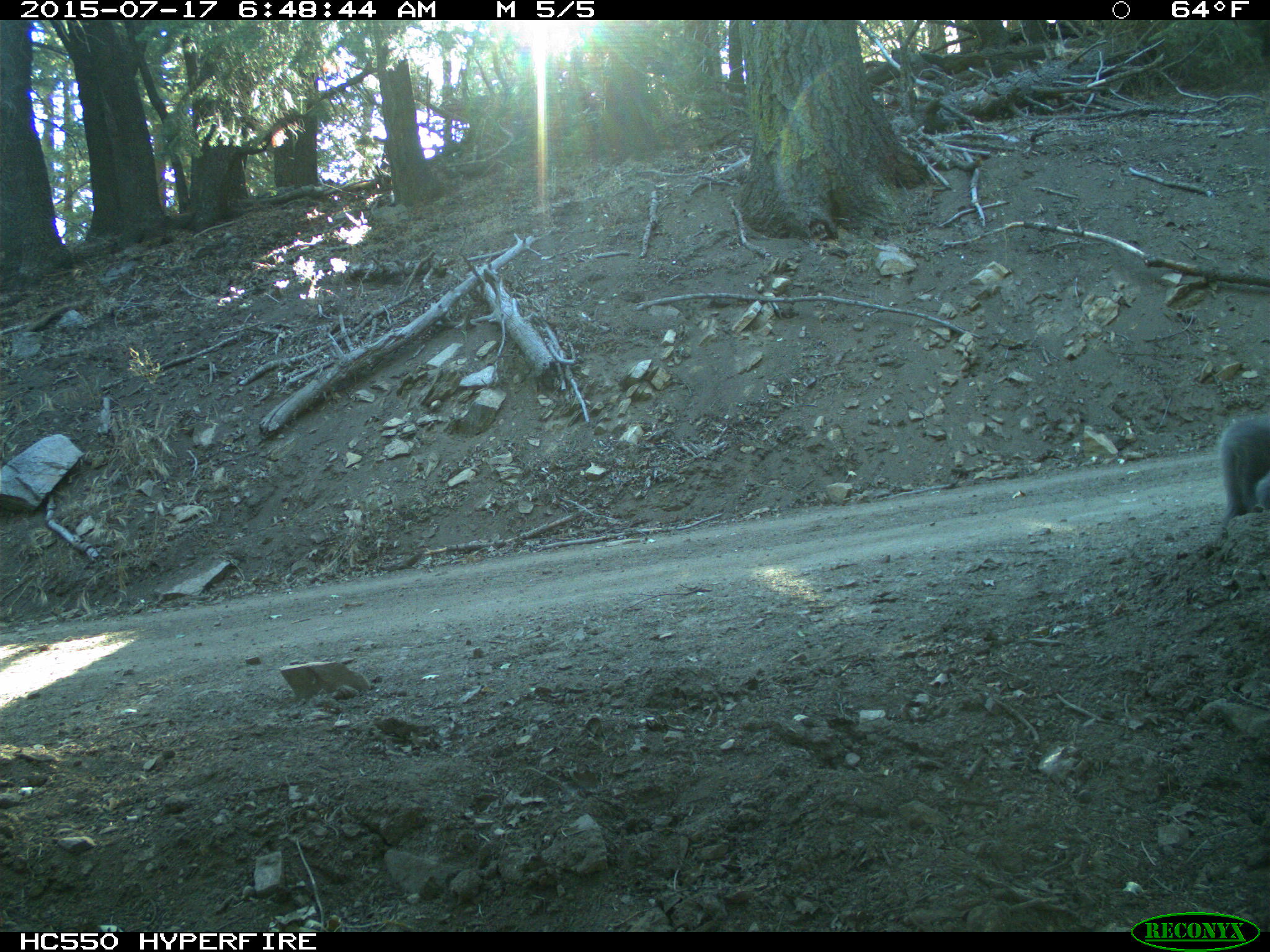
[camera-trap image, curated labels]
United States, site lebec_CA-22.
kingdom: Animalia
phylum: Chordata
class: Mammalia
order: Rodentia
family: Sciuridae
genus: Sciurus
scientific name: Sciurus carolinensis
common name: eastern gray squirrel